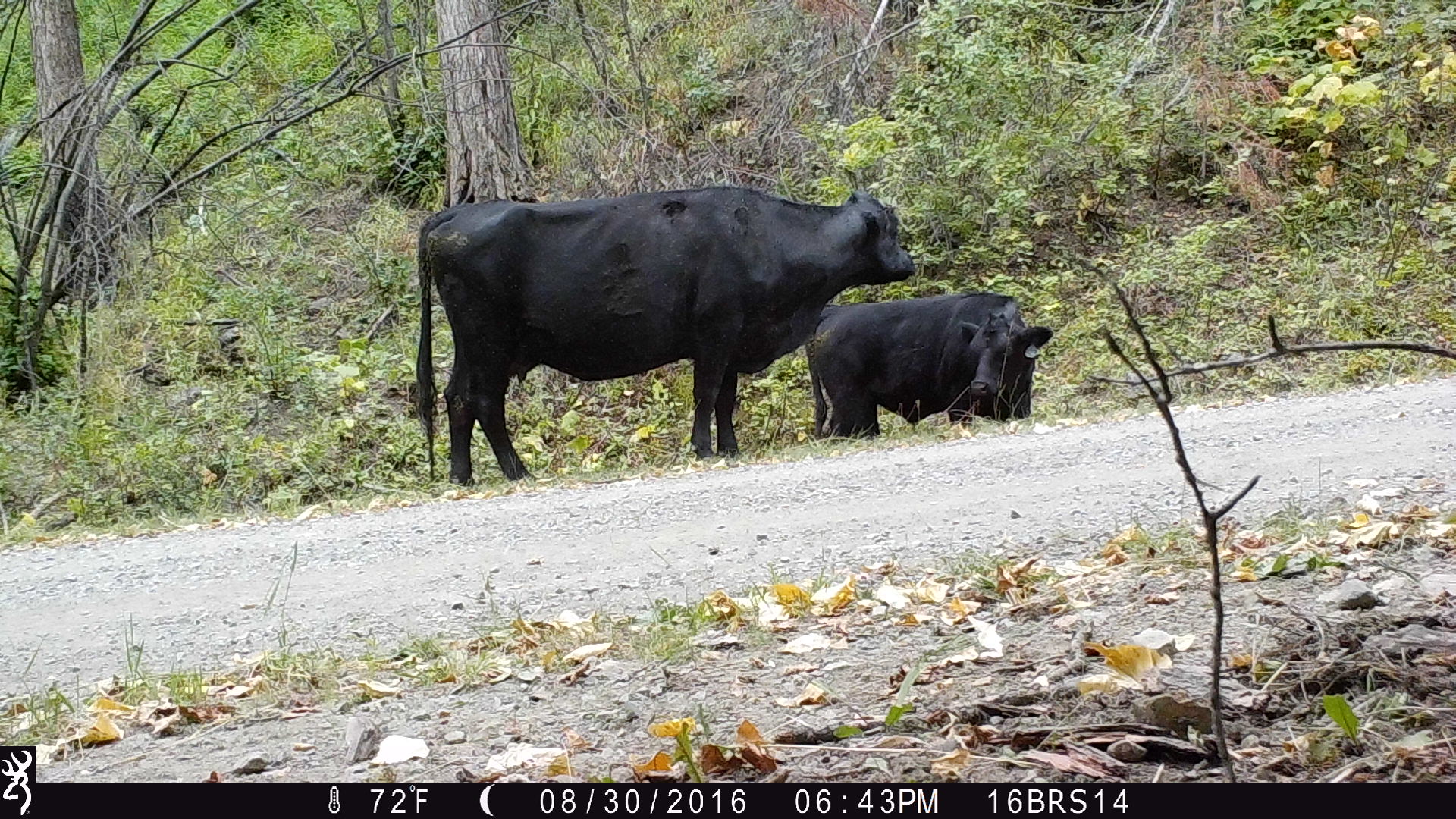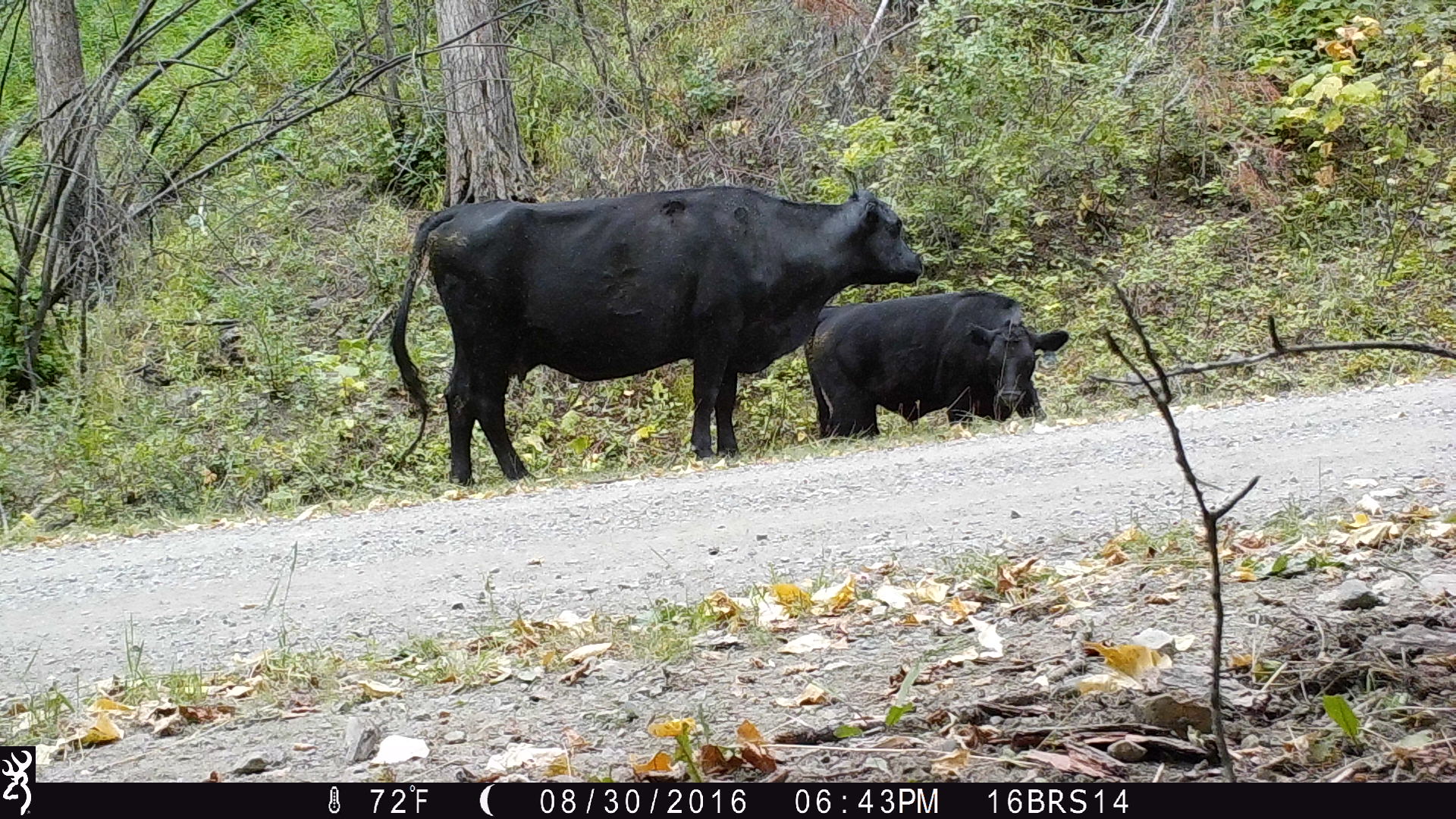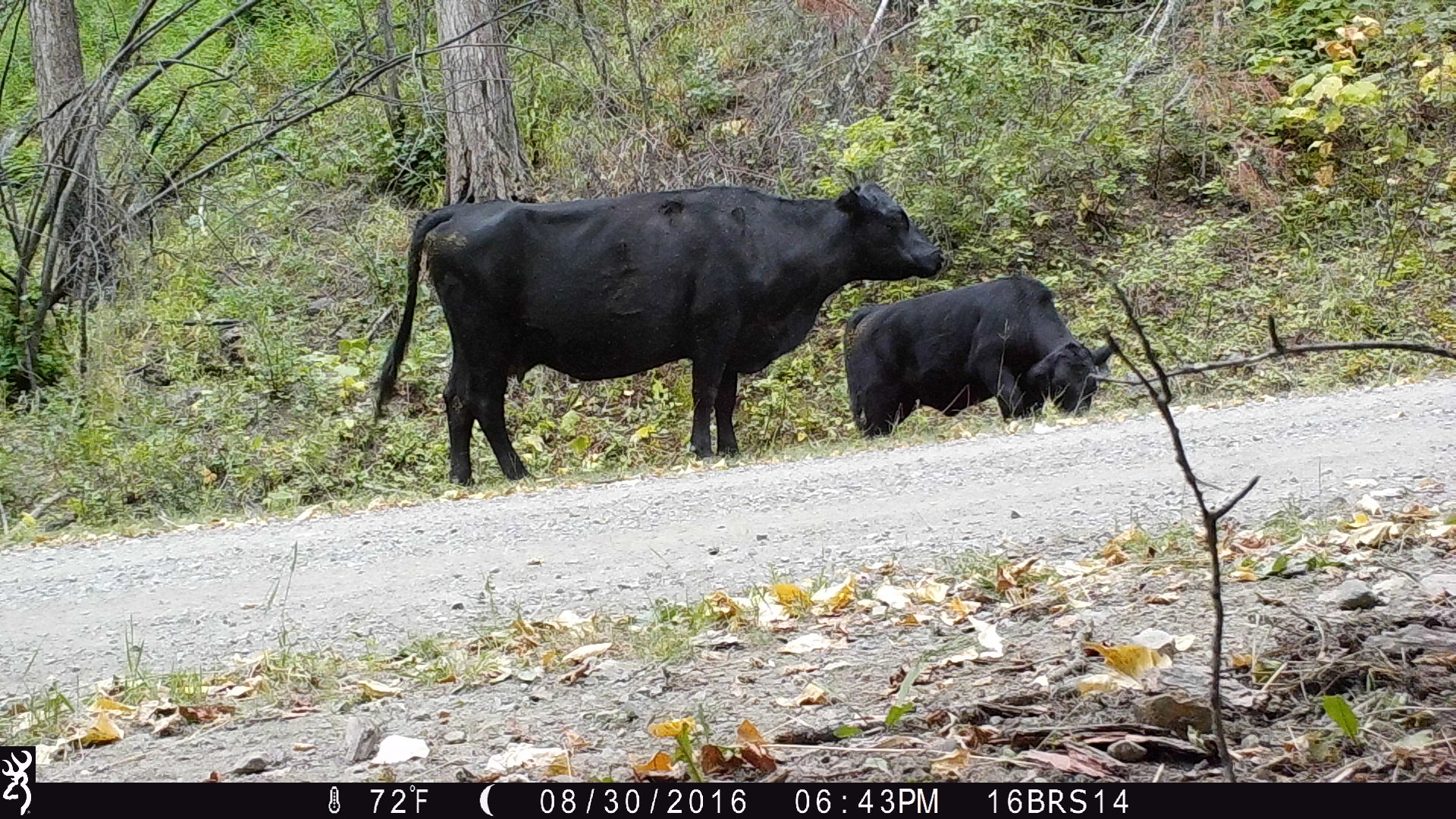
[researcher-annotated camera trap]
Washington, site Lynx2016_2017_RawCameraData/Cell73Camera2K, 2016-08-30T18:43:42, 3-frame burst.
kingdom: Animalia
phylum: Chordata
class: Mammalia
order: Artiodactyla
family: Bovidae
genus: Bos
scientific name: Bos taurus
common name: domestic cattle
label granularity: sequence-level